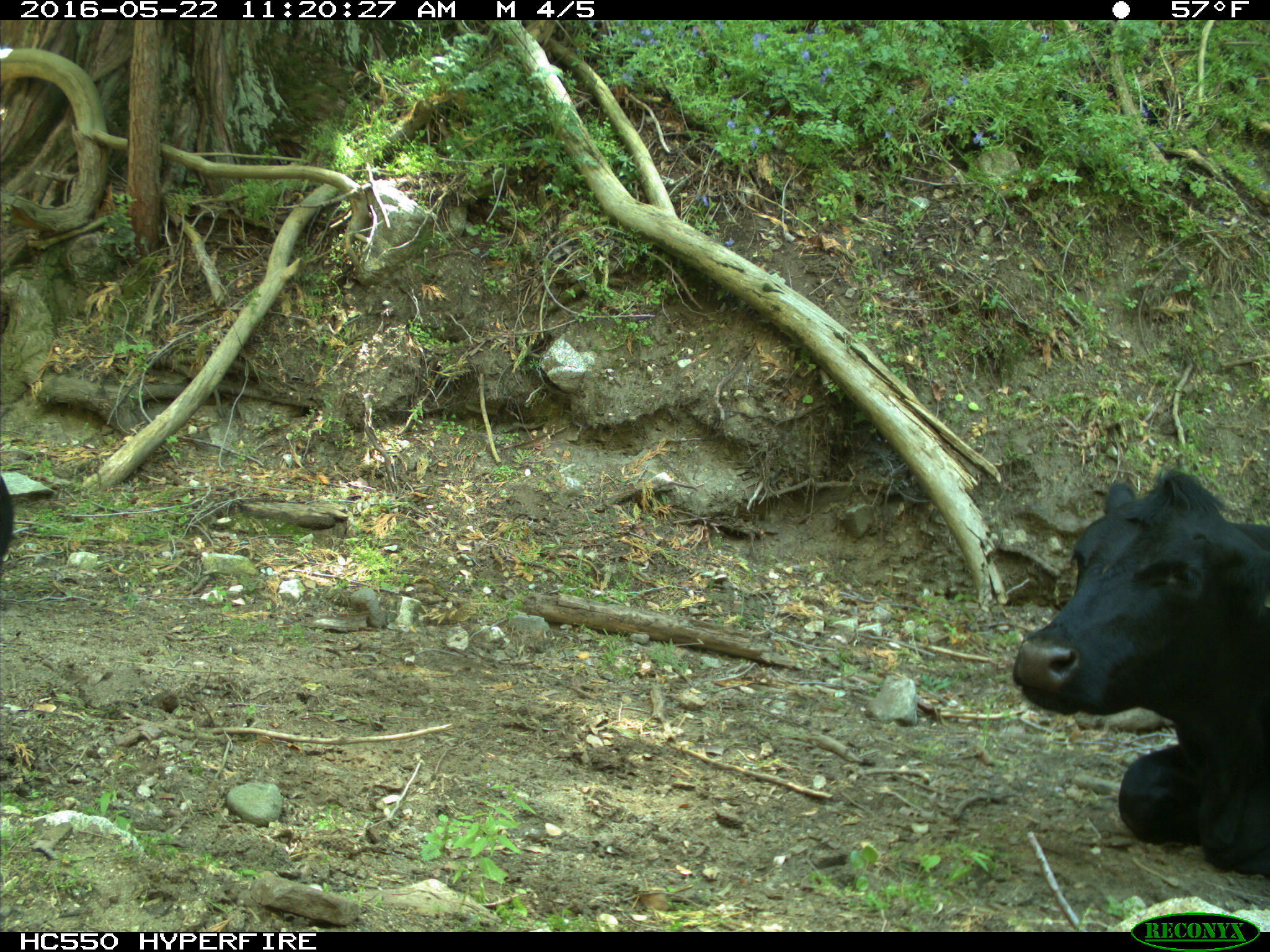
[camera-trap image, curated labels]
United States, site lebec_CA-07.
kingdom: Animalia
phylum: Chordata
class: Mammalia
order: Artiodactyla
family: Bovidae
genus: Bos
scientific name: Bos taurus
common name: domestic cow